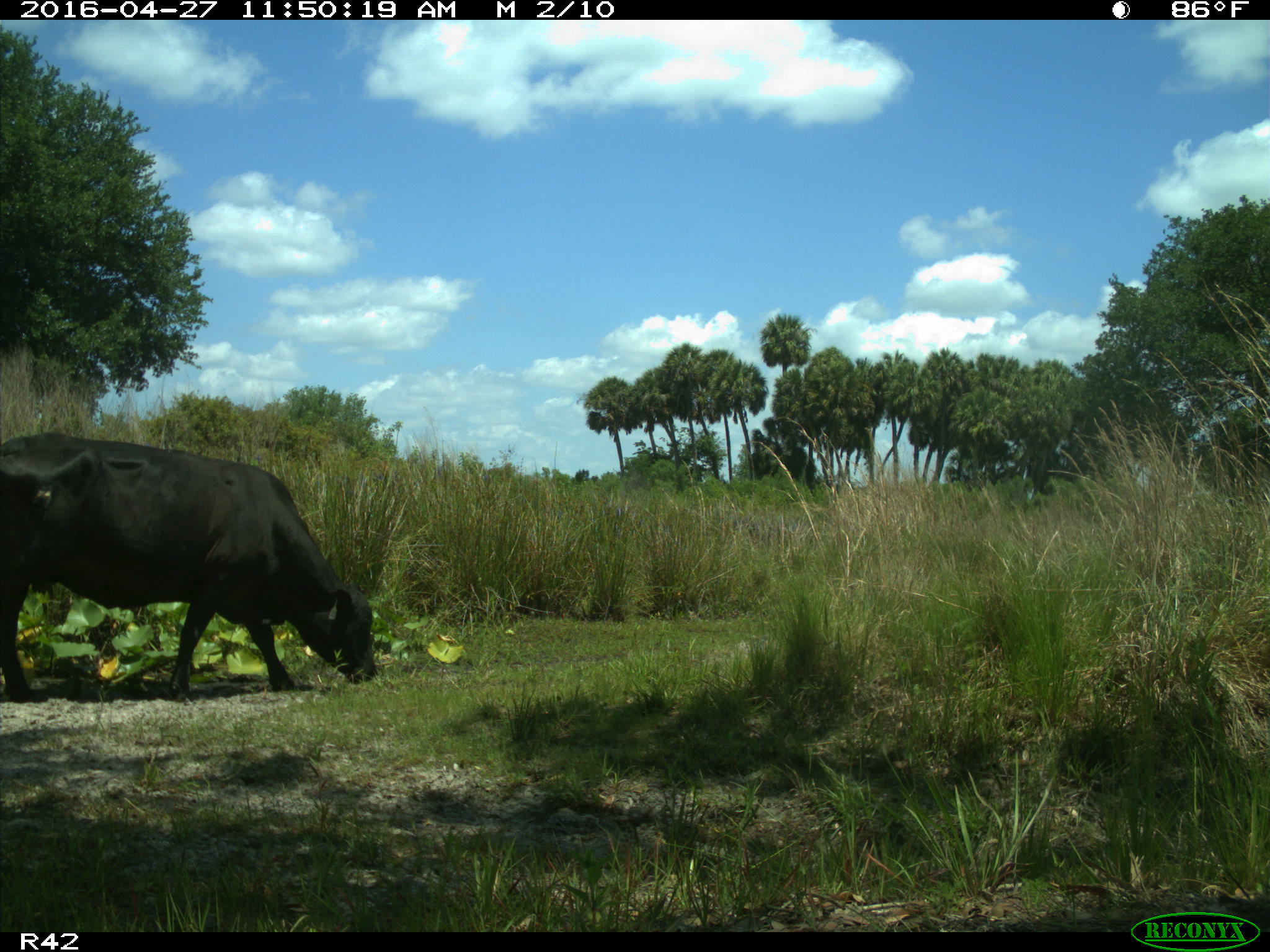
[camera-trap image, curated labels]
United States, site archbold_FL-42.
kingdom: Animalia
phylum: Chordata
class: Mammalia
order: Artiodactyla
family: Bovidae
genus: Bos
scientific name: Bos taurus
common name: domestic cow